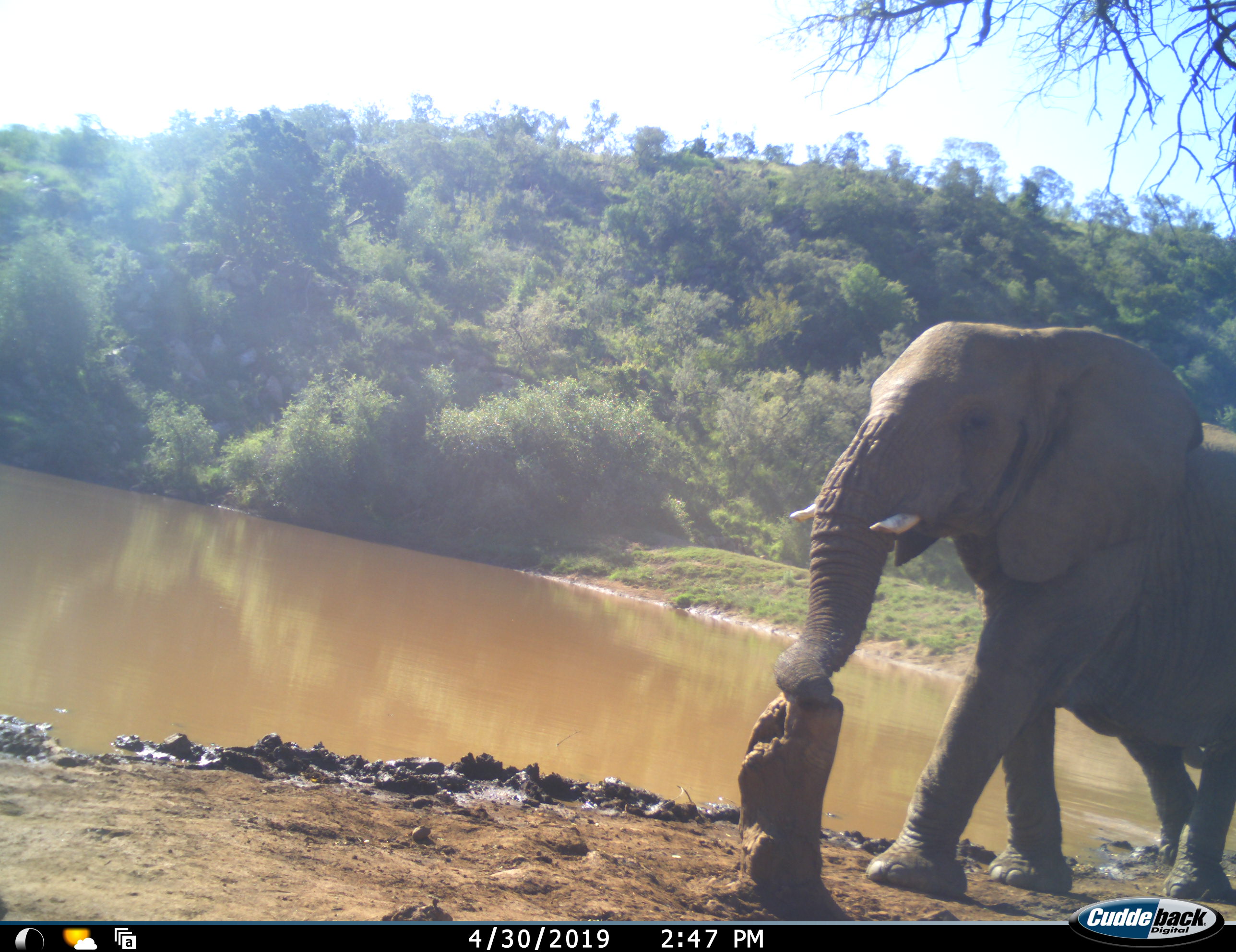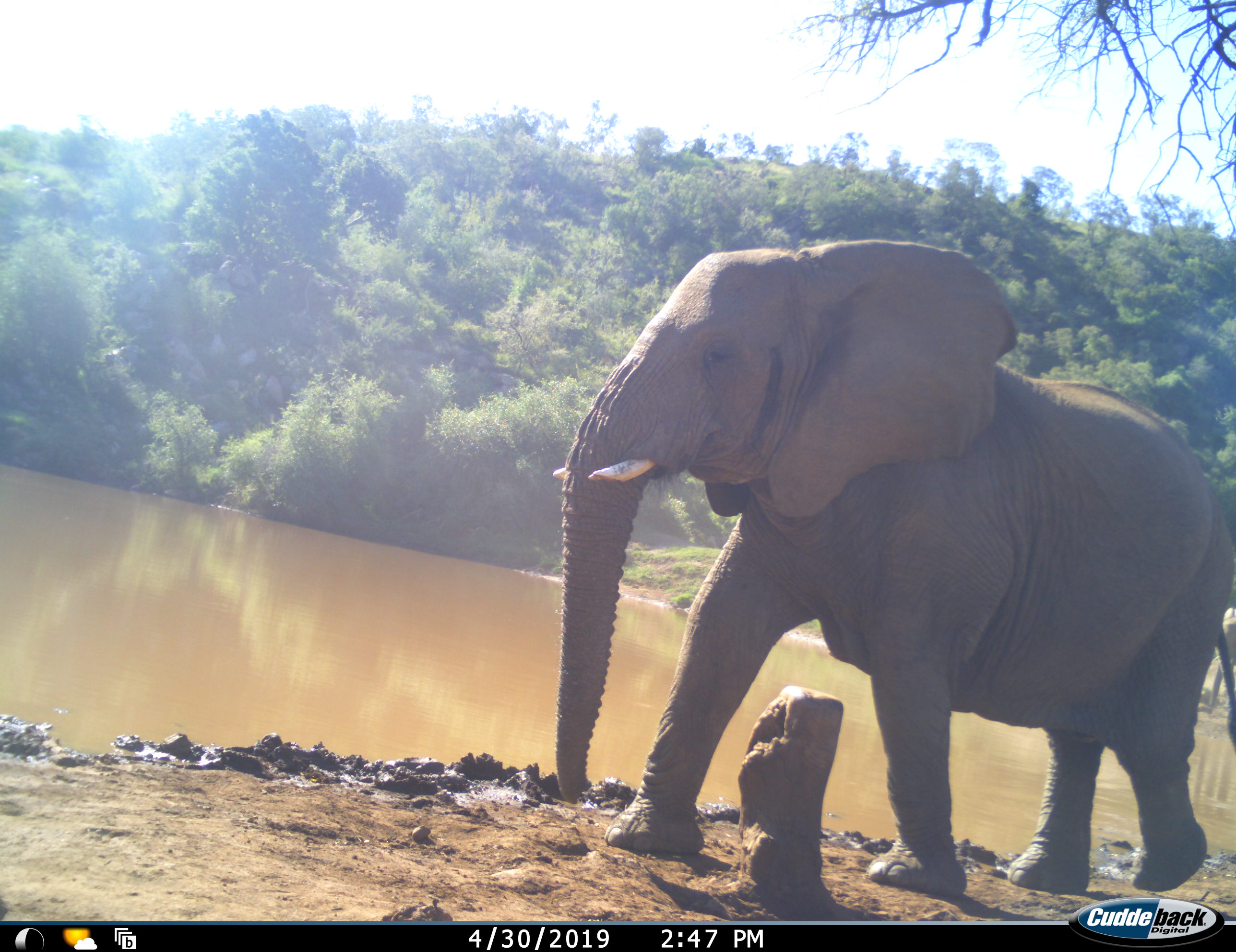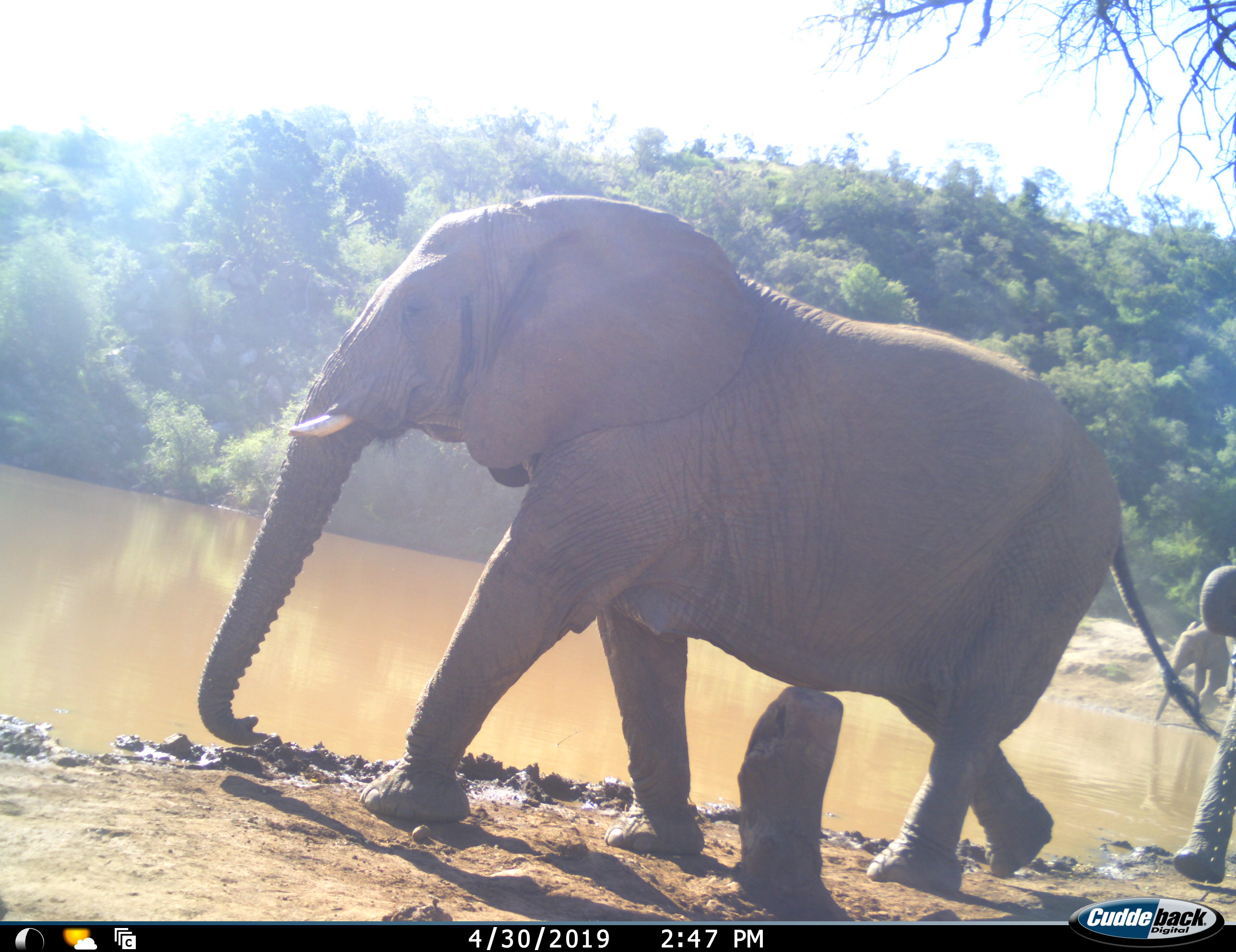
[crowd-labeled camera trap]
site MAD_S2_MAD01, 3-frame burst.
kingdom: Animalia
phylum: Chordata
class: Mammalia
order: Proboscidea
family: Elephantidae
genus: Loxodonta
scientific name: Loxodonta africana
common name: african bush elephant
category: elephant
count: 3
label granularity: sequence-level